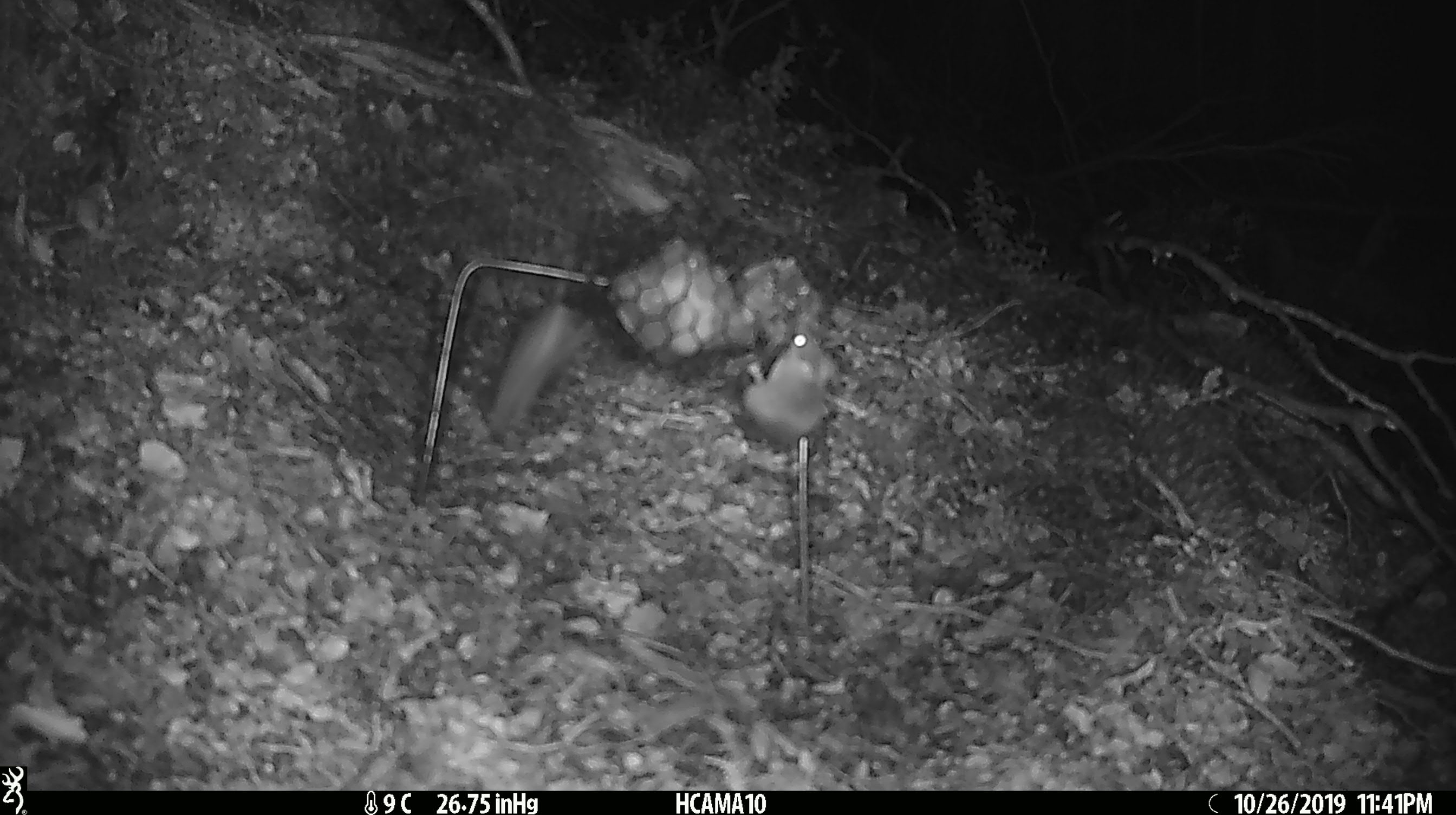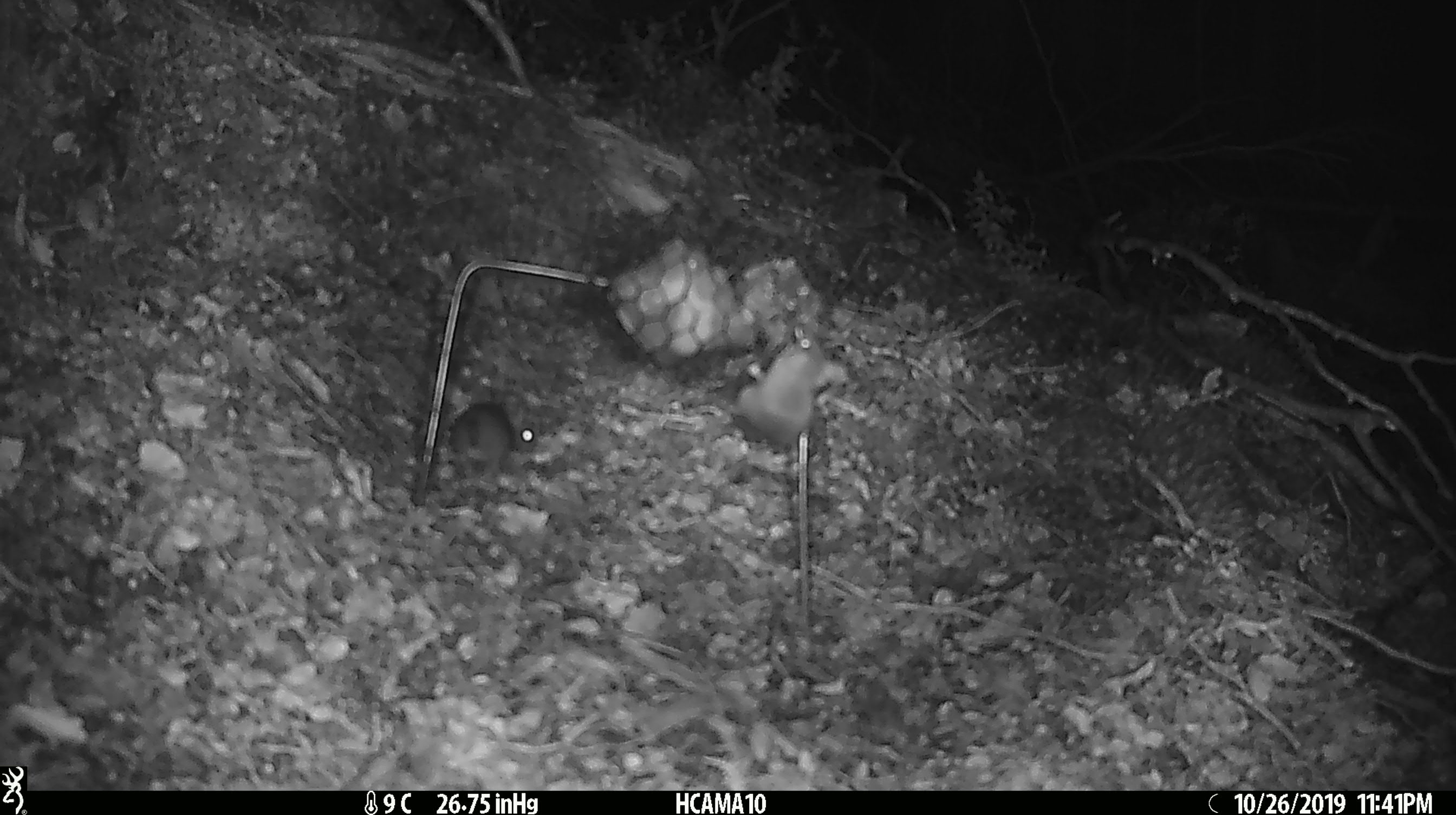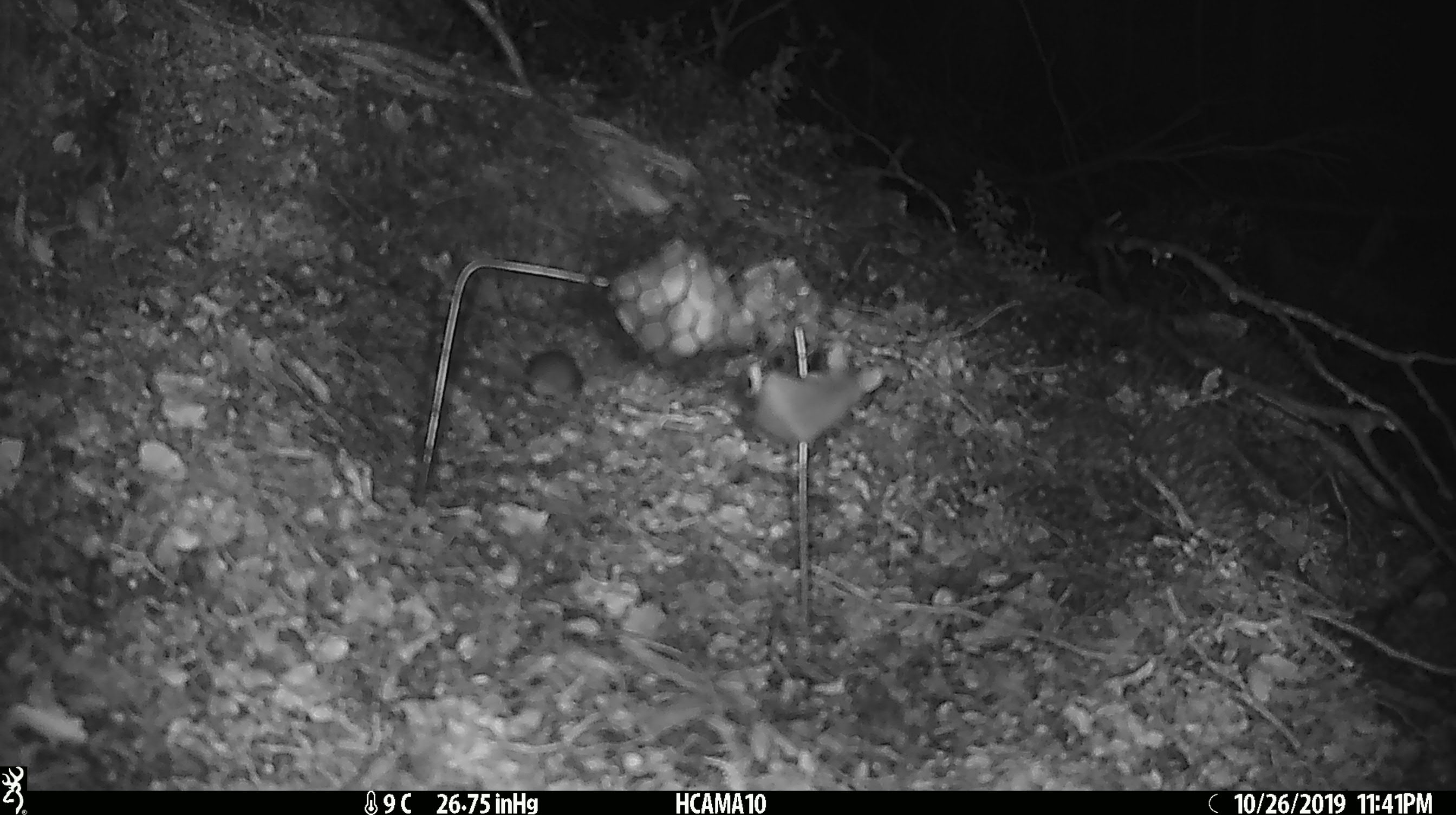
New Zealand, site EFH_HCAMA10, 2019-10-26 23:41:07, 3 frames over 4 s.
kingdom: Animalia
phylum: Chordata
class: Mammalia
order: Rodentia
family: Muridae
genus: Mus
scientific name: Mus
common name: mouse